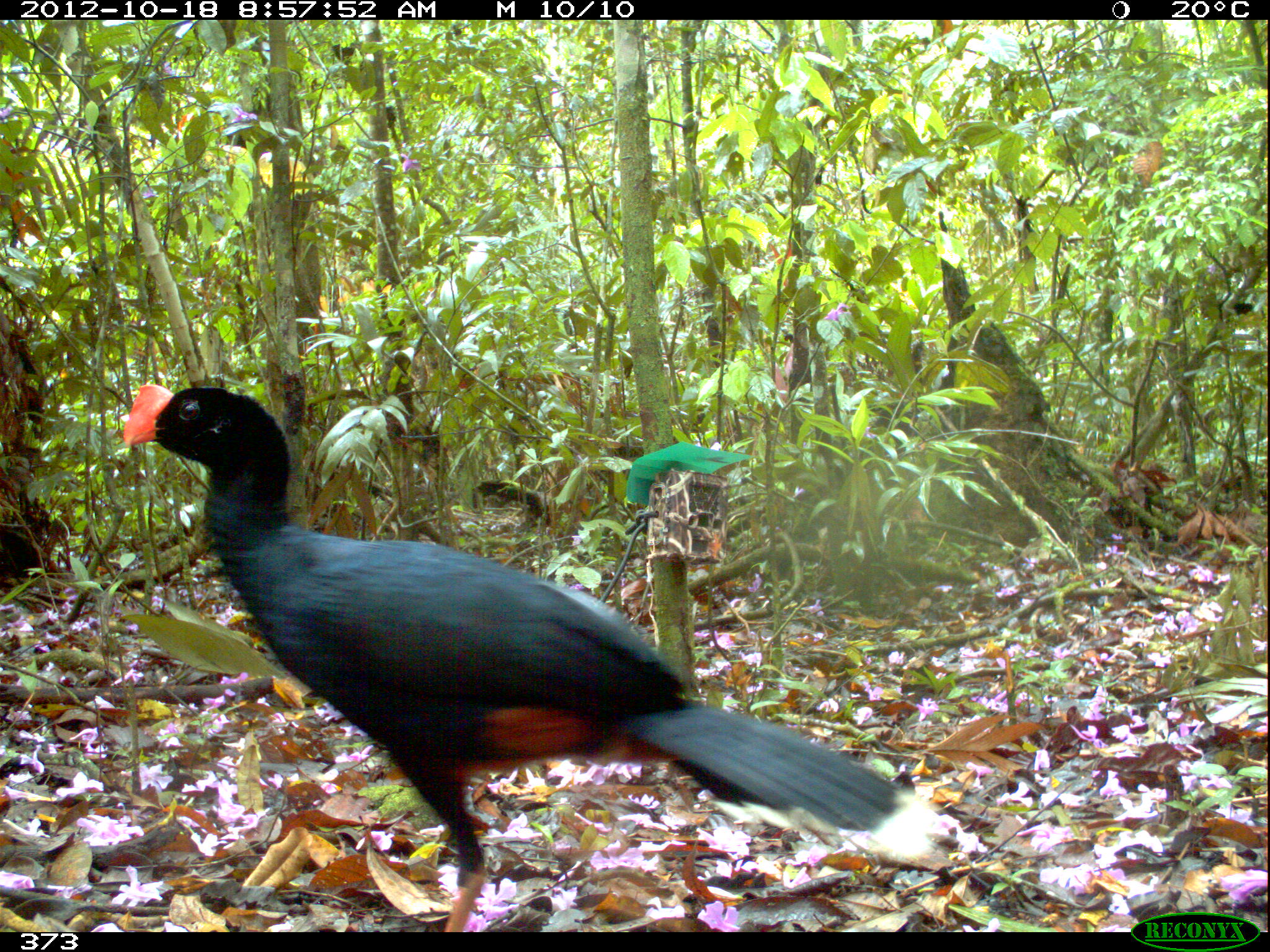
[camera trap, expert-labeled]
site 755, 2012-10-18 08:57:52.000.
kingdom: Animalia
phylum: Chordata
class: Aves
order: Galliformes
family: Cracidae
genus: Mitu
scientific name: Mitu tuberosum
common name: razor-billed curassow